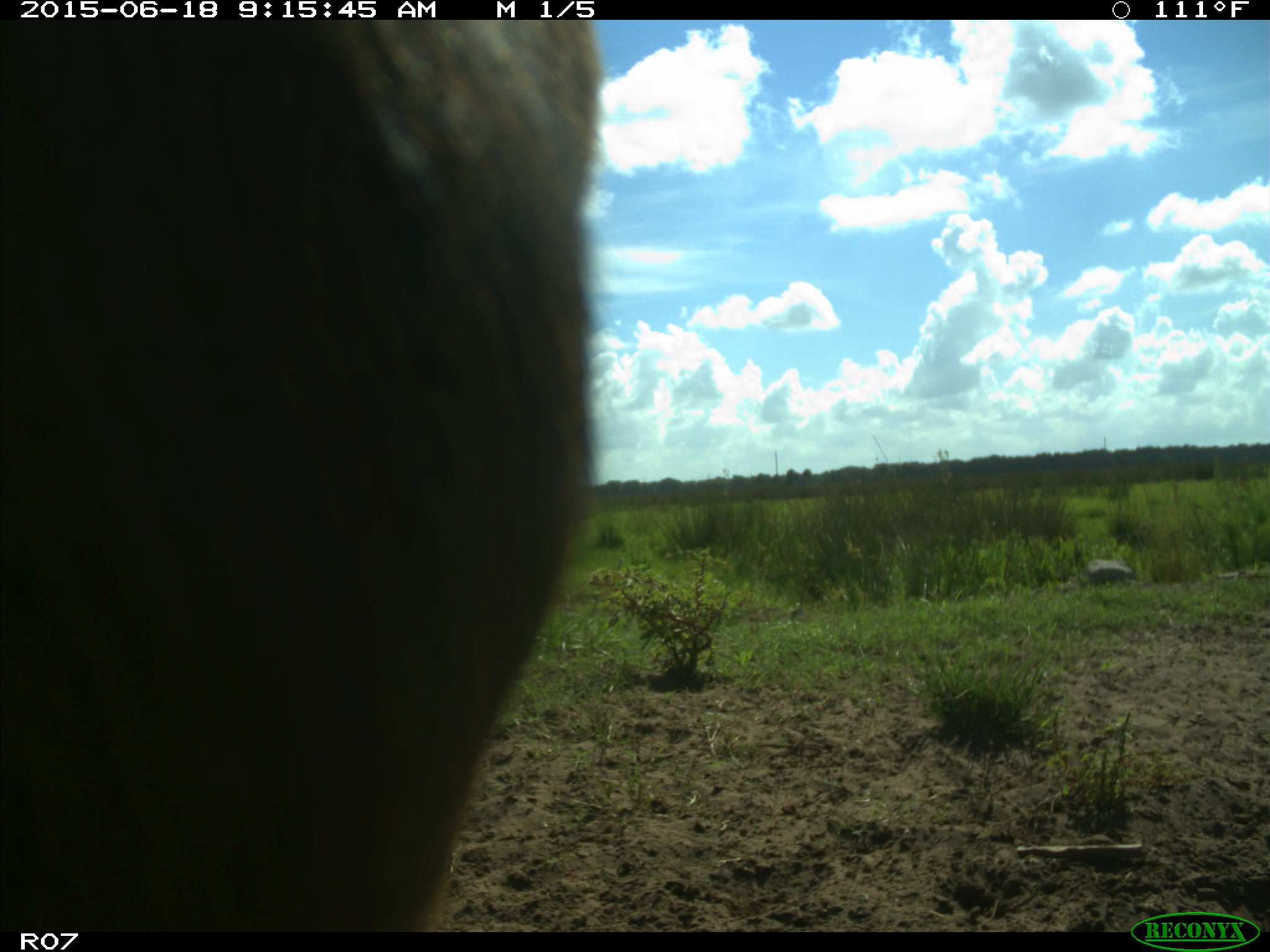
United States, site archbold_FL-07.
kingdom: Animalia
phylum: Chordata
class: Mammalia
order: Artiodactyla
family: Bovidae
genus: Bos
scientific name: Bos taurus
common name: domestic cow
Bos taurus (domestic cow).